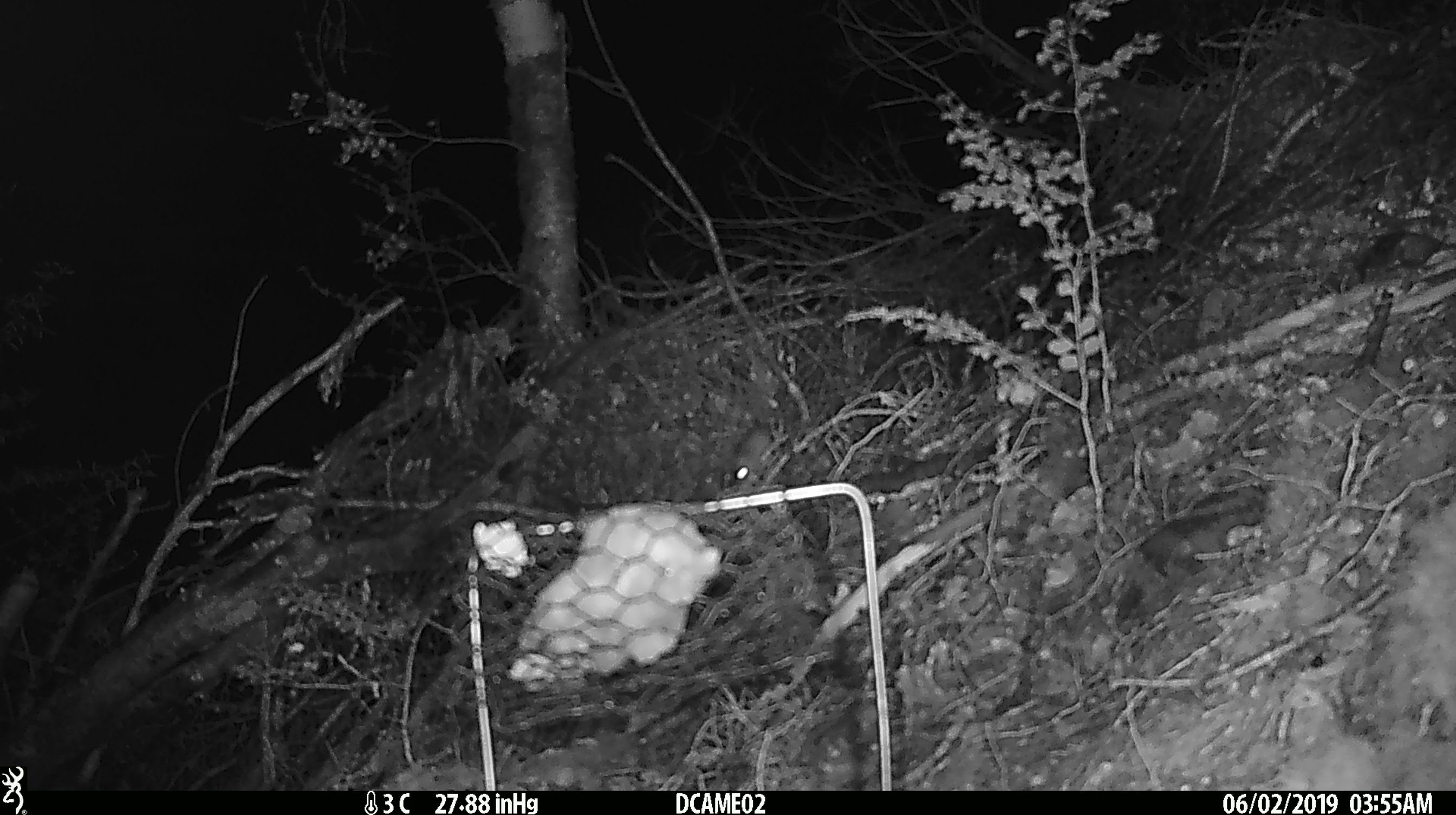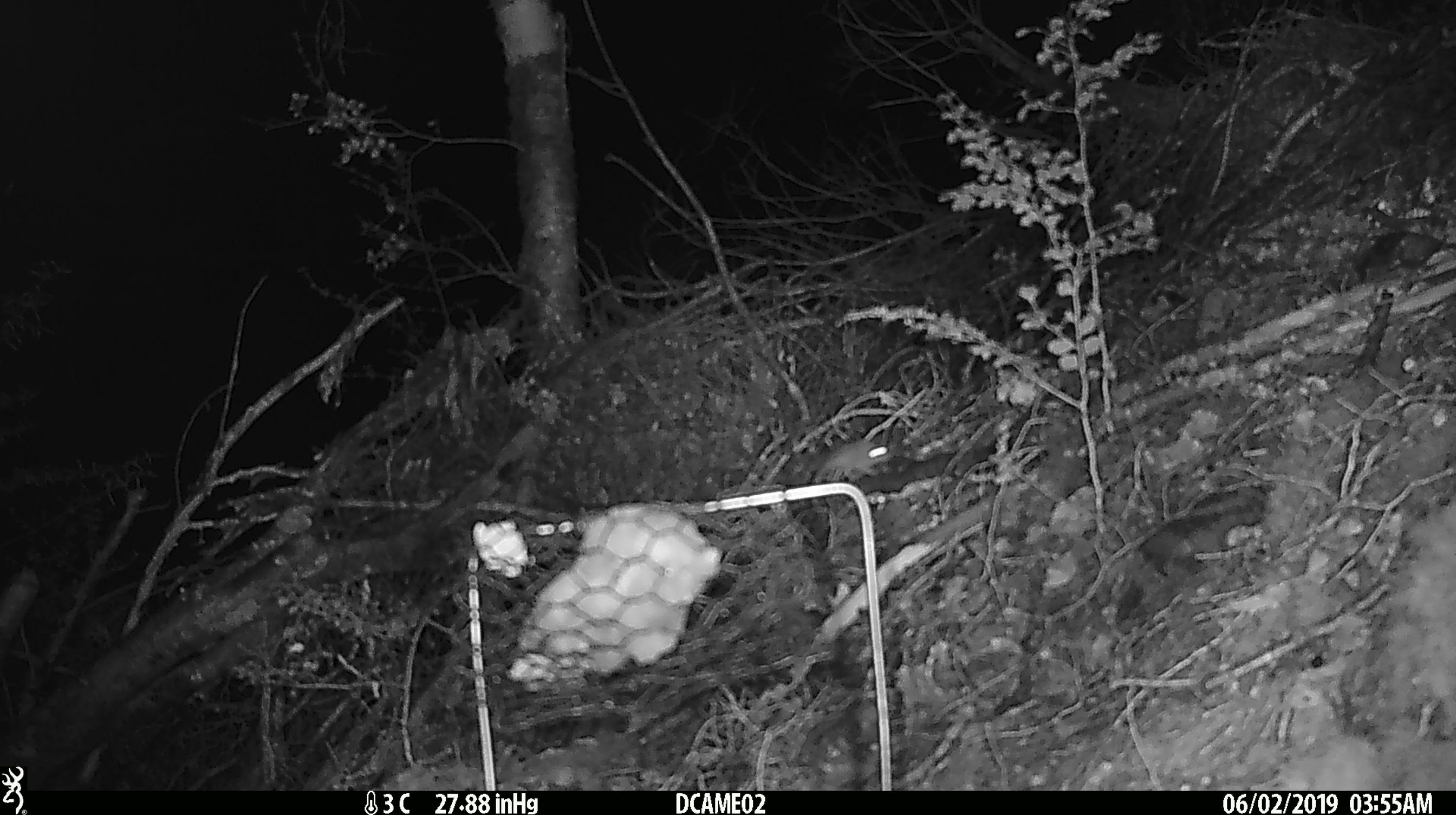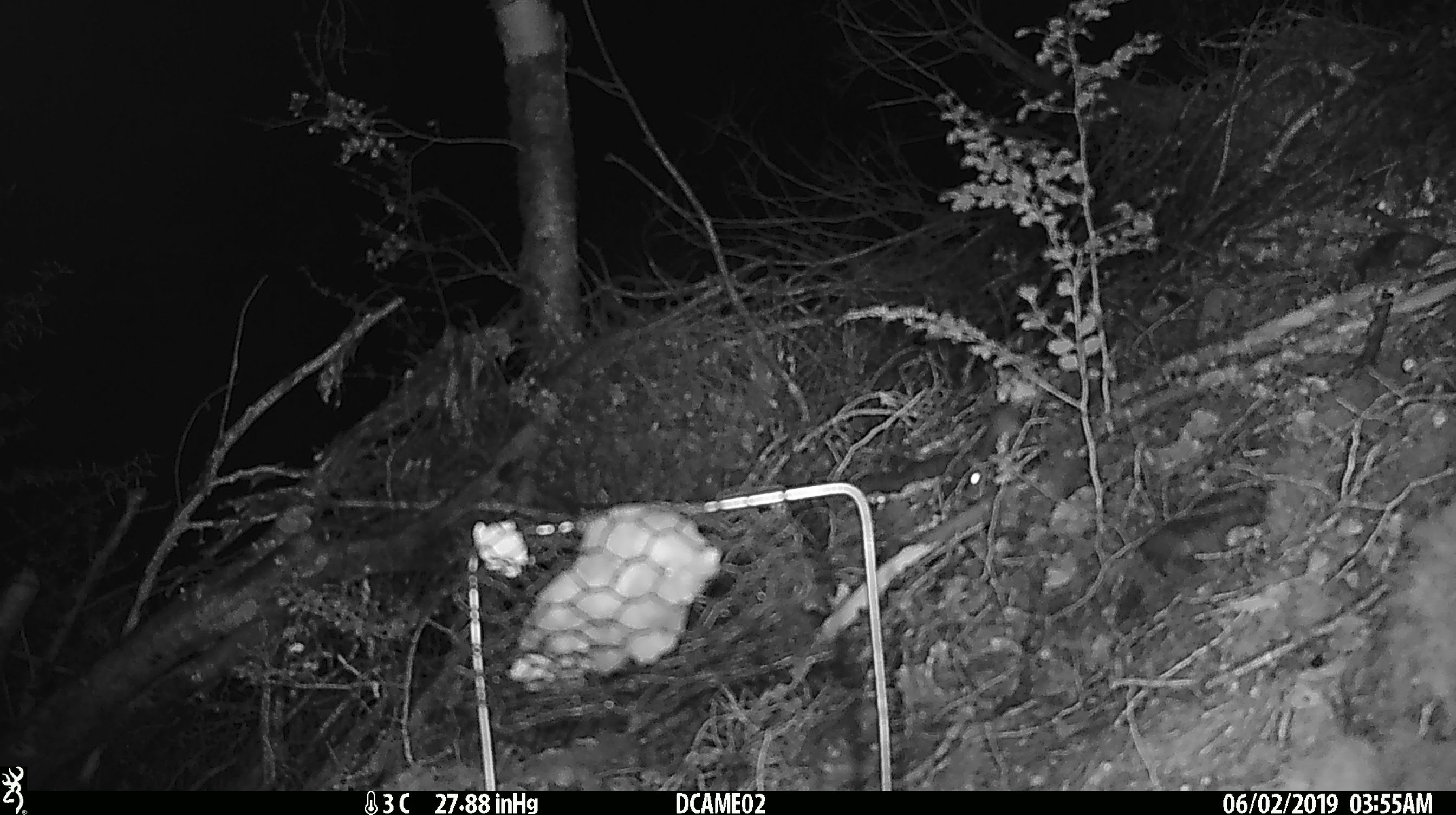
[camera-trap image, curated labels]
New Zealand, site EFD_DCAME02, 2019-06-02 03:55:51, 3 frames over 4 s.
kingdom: Animalia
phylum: Chordata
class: Mammalia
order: Rodentia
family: Muridae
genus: Mus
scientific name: Mus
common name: mouse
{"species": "mouse (Mus)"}